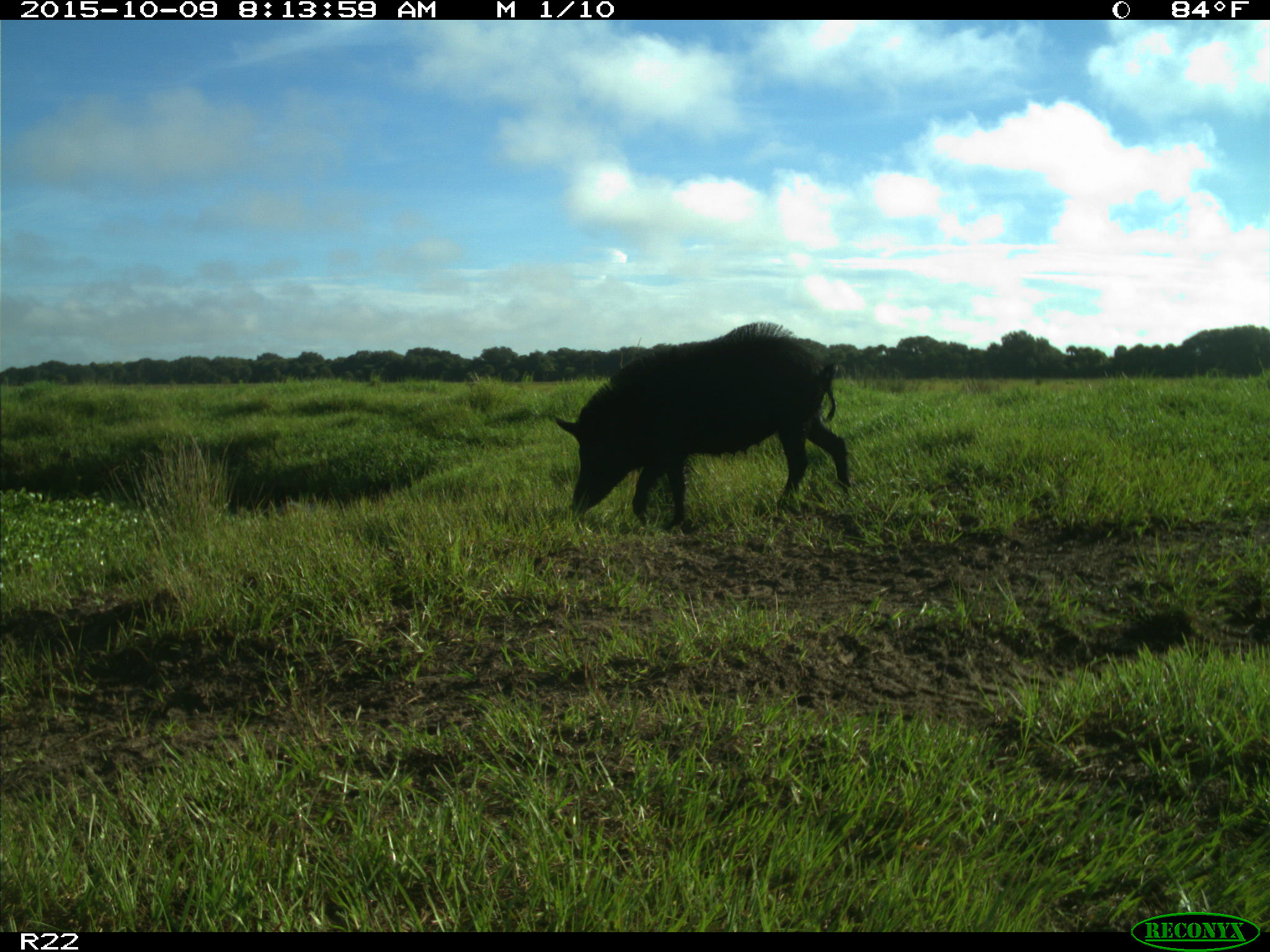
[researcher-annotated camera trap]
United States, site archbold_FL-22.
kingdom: Animalia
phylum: Chordata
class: Mammalia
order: Artiodactyla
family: Suidae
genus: Sus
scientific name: Sus scrofa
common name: wild boar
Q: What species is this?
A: Sus scrofa (wild boar).